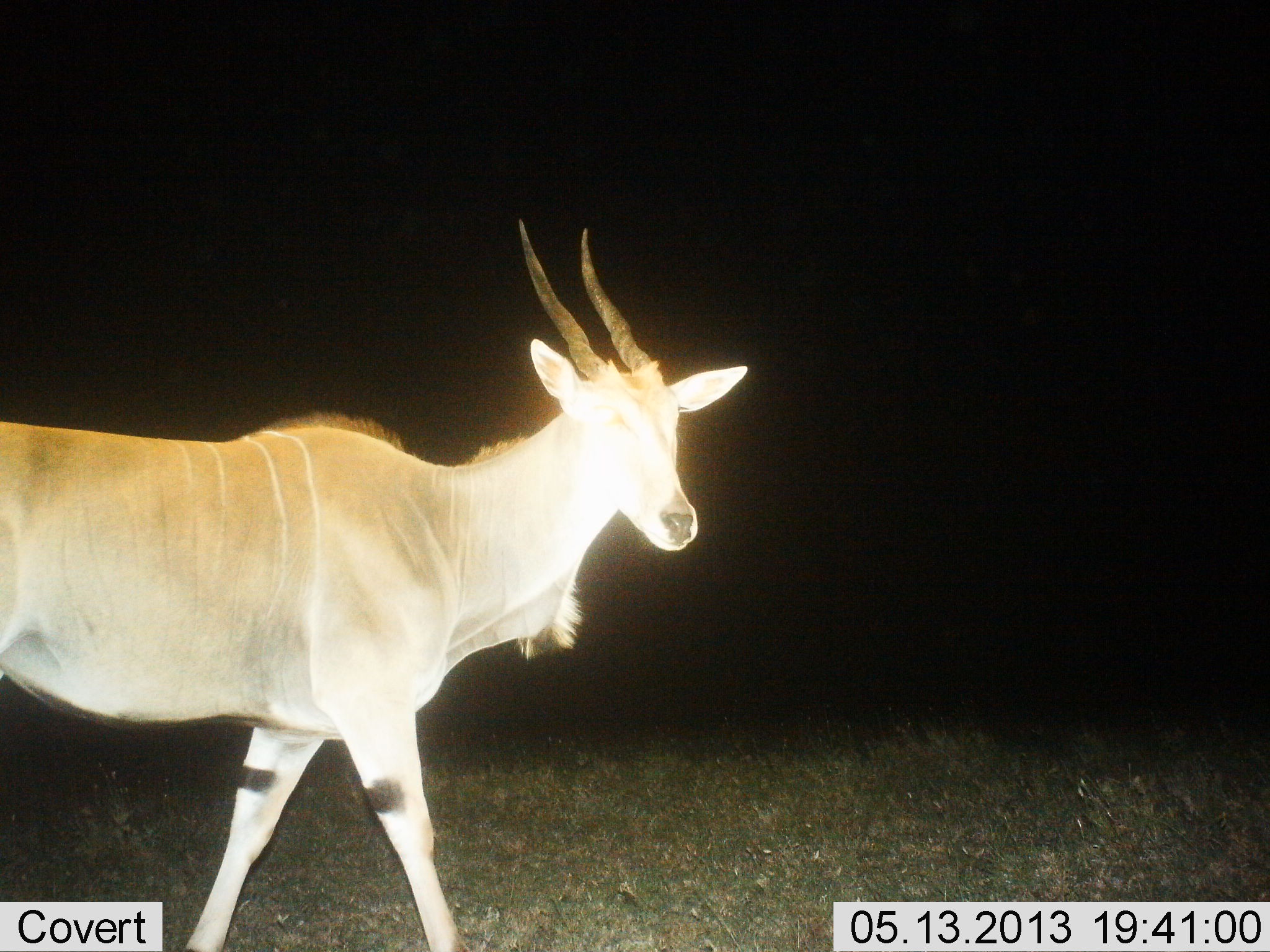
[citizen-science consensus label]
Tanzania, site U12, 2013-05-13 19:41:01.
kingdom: Animalia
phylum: Chordata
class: Mammalia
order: Artiodactyla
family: Bovidae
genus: Tragelaphus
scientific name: Tragelaphus oryx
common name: eland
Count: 1.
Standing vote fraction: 33%.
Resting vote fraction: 0%.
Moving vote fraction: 67%.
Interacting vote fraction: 0%.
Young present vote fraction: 0%.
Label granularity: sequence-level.